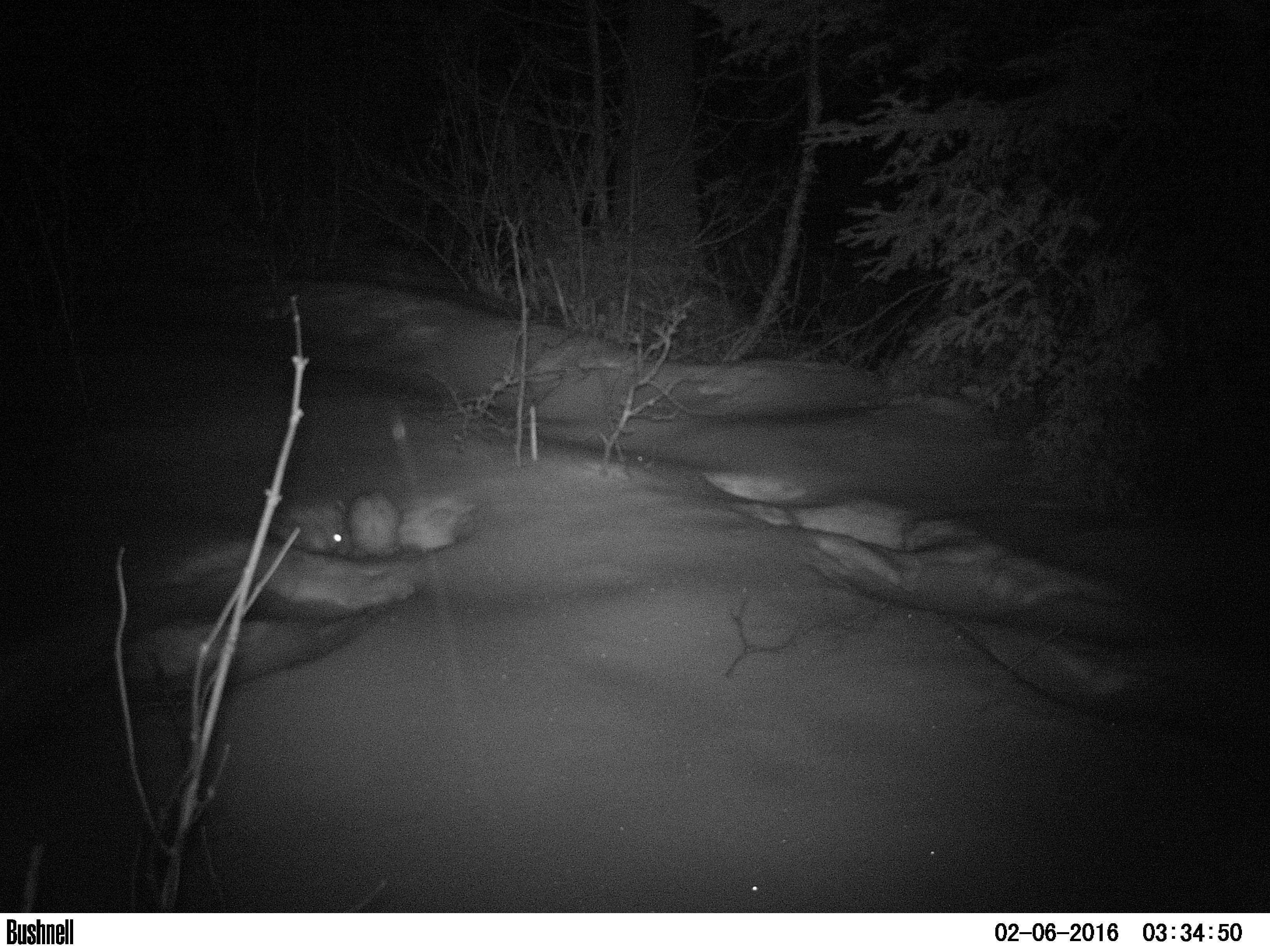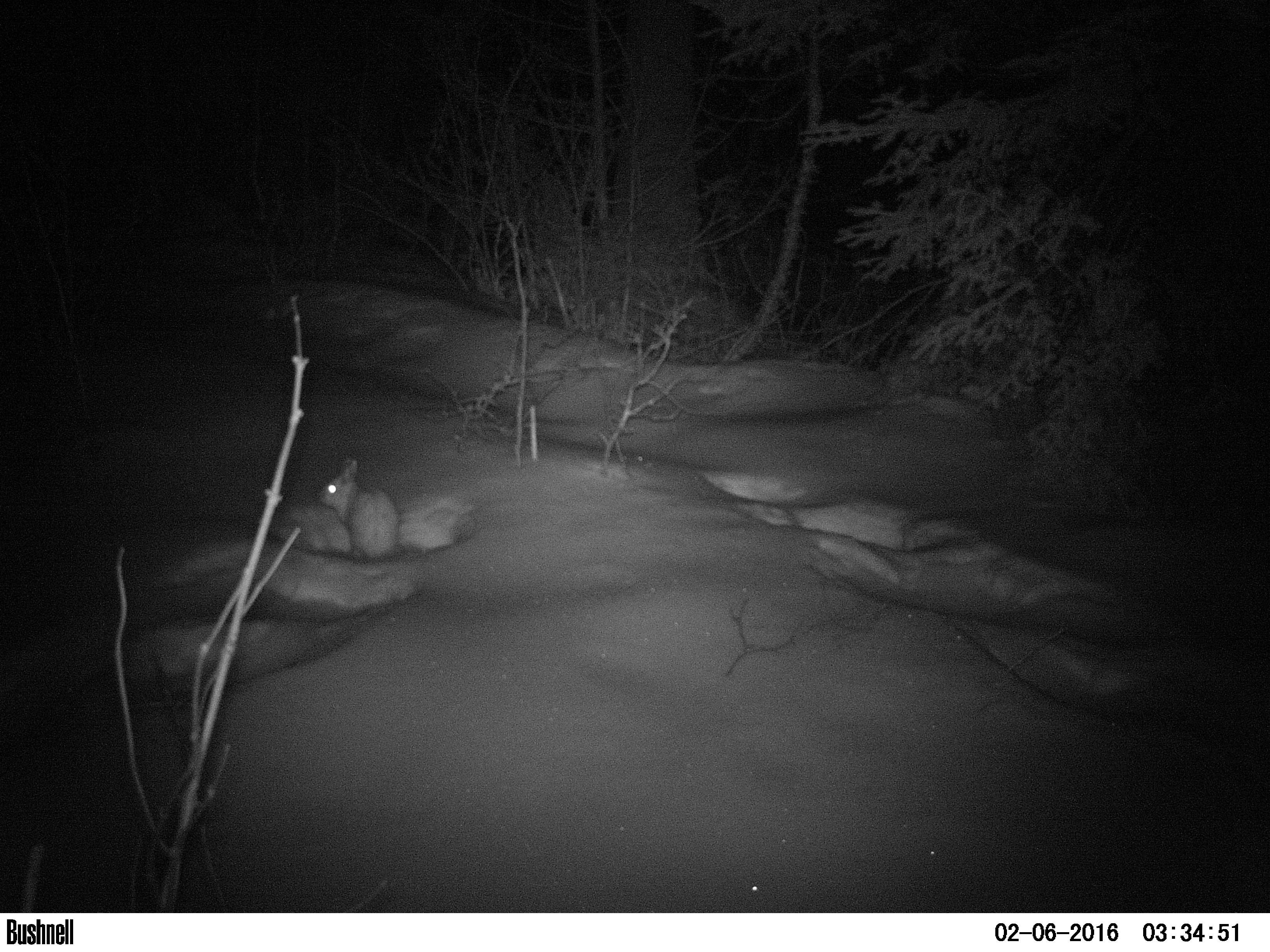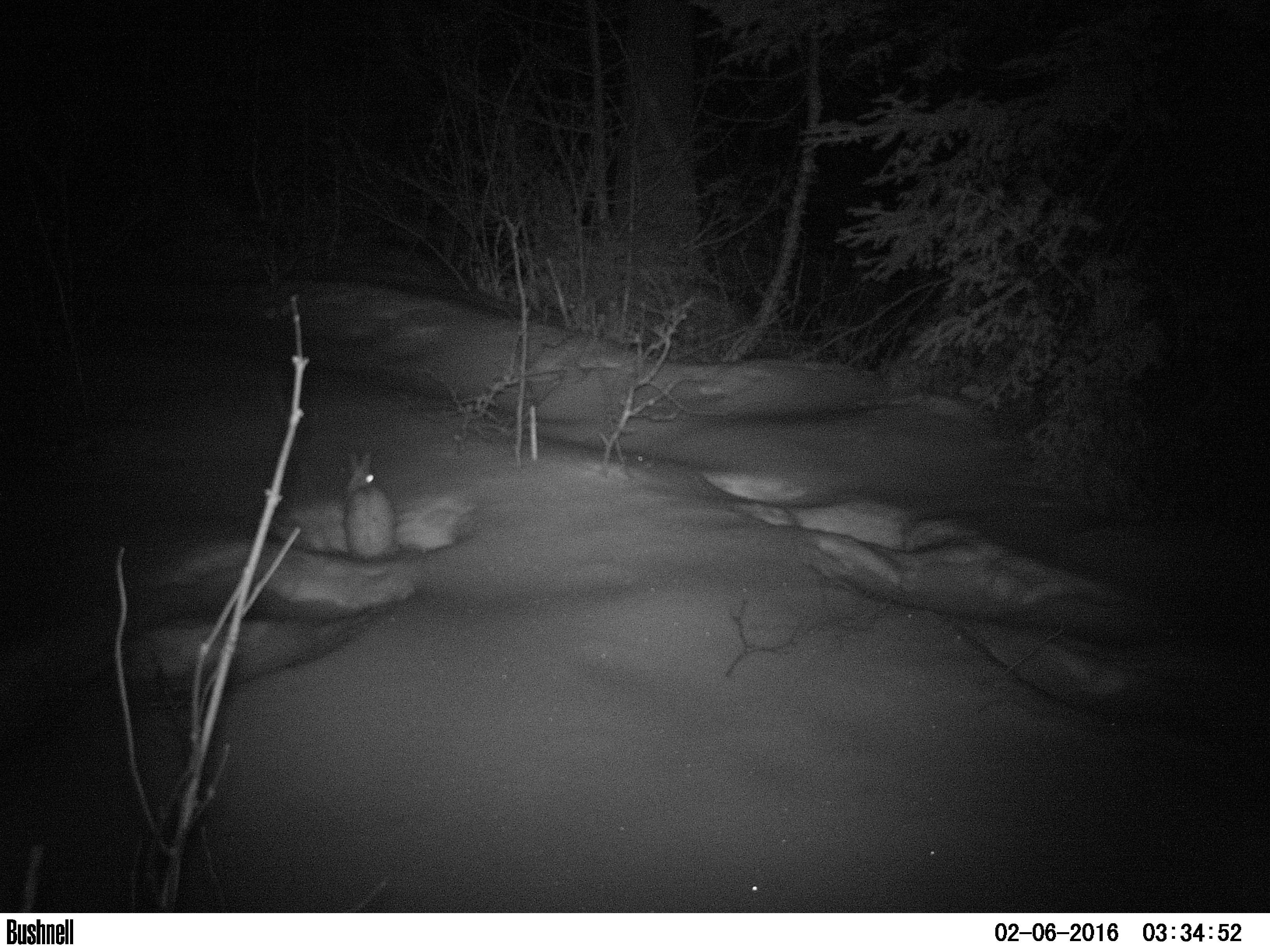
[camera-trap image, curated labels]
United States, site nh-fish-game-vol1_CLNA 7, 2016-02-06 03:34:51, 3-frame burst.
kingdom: Animalia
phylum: Chordata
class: Mammalia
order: Lagomorpha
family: Leporidae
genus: Lepus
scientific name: Lepus americanus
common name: snowshoe hare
Snowshoe hare (Lepus americanus).